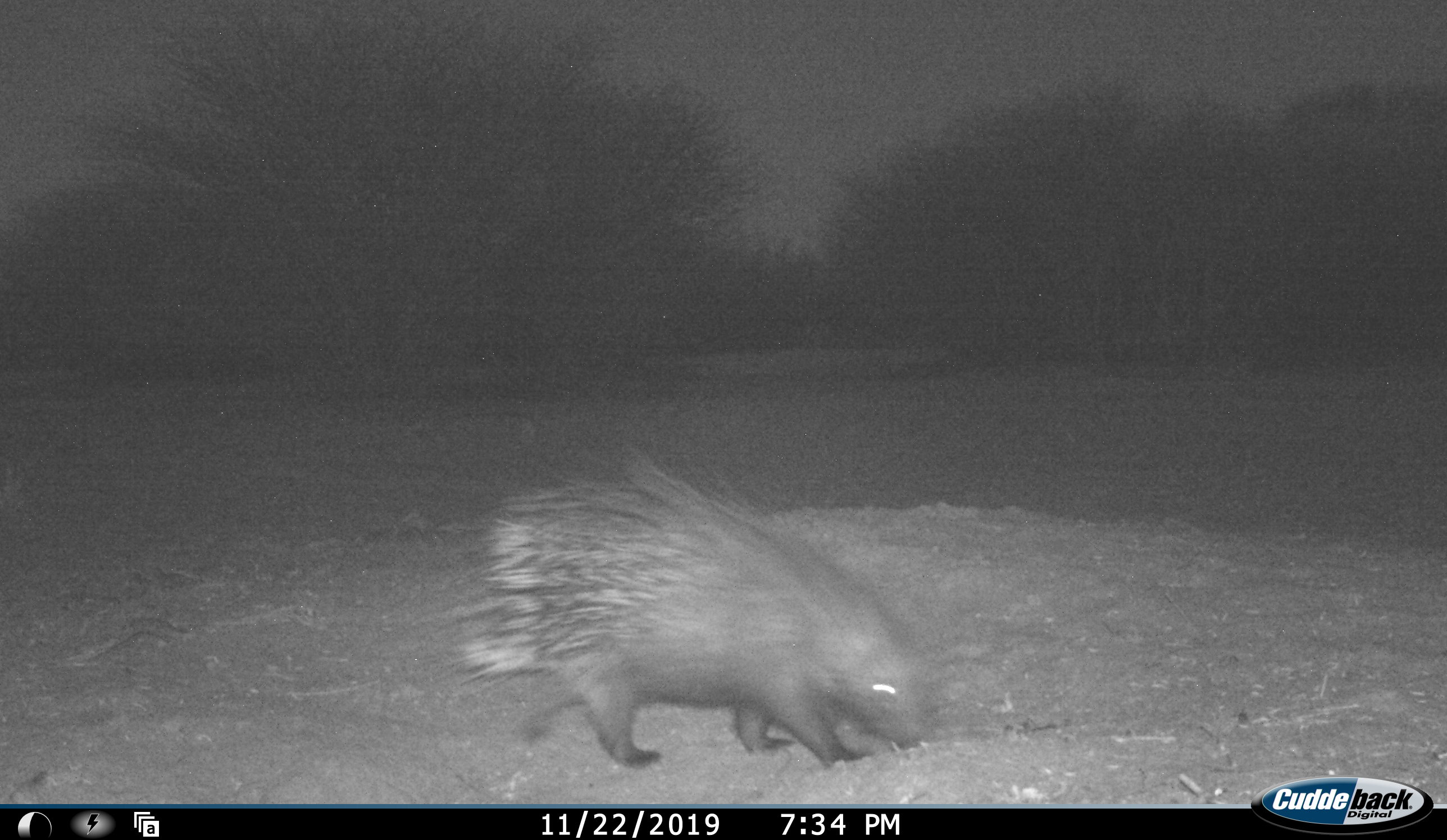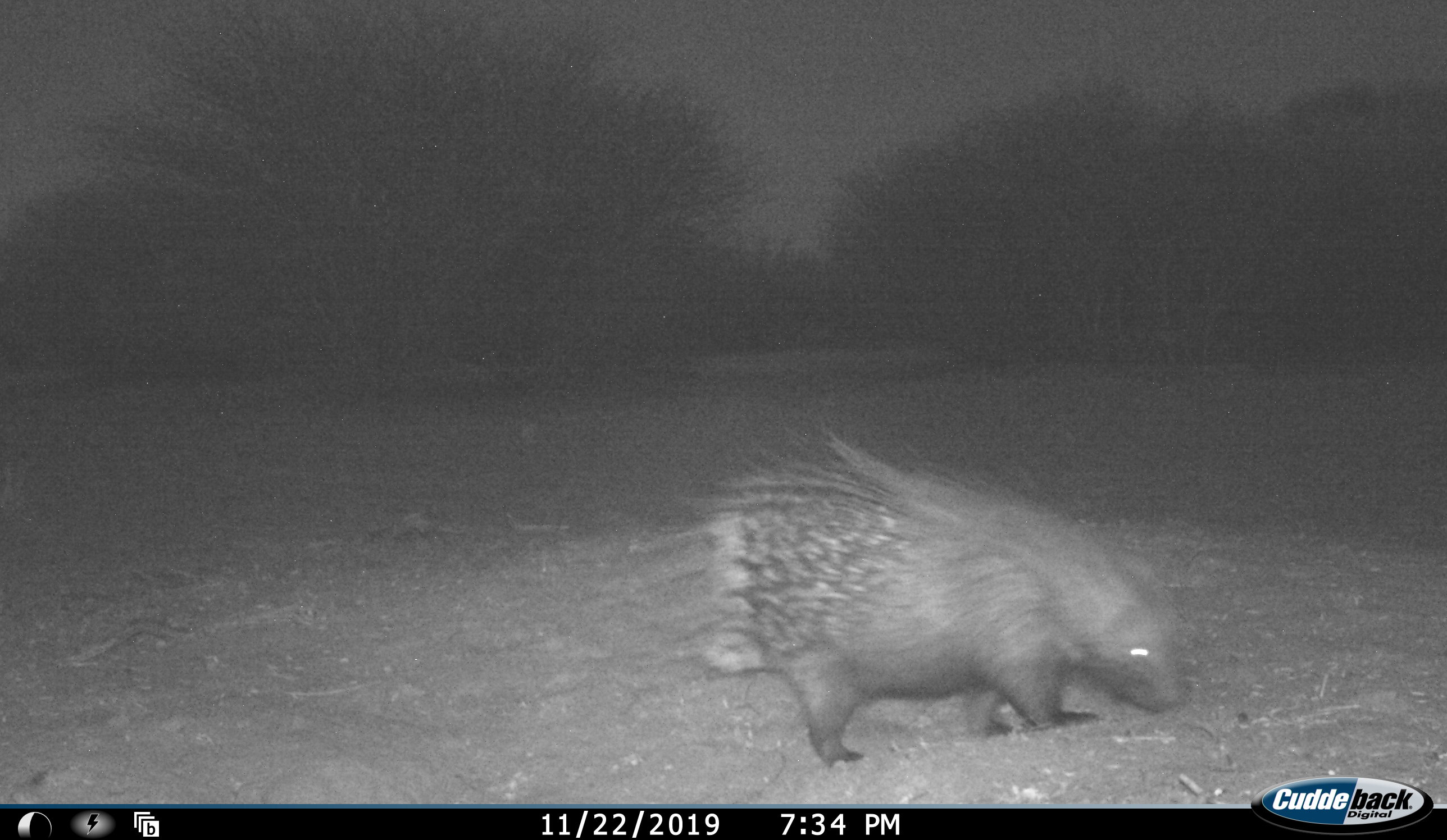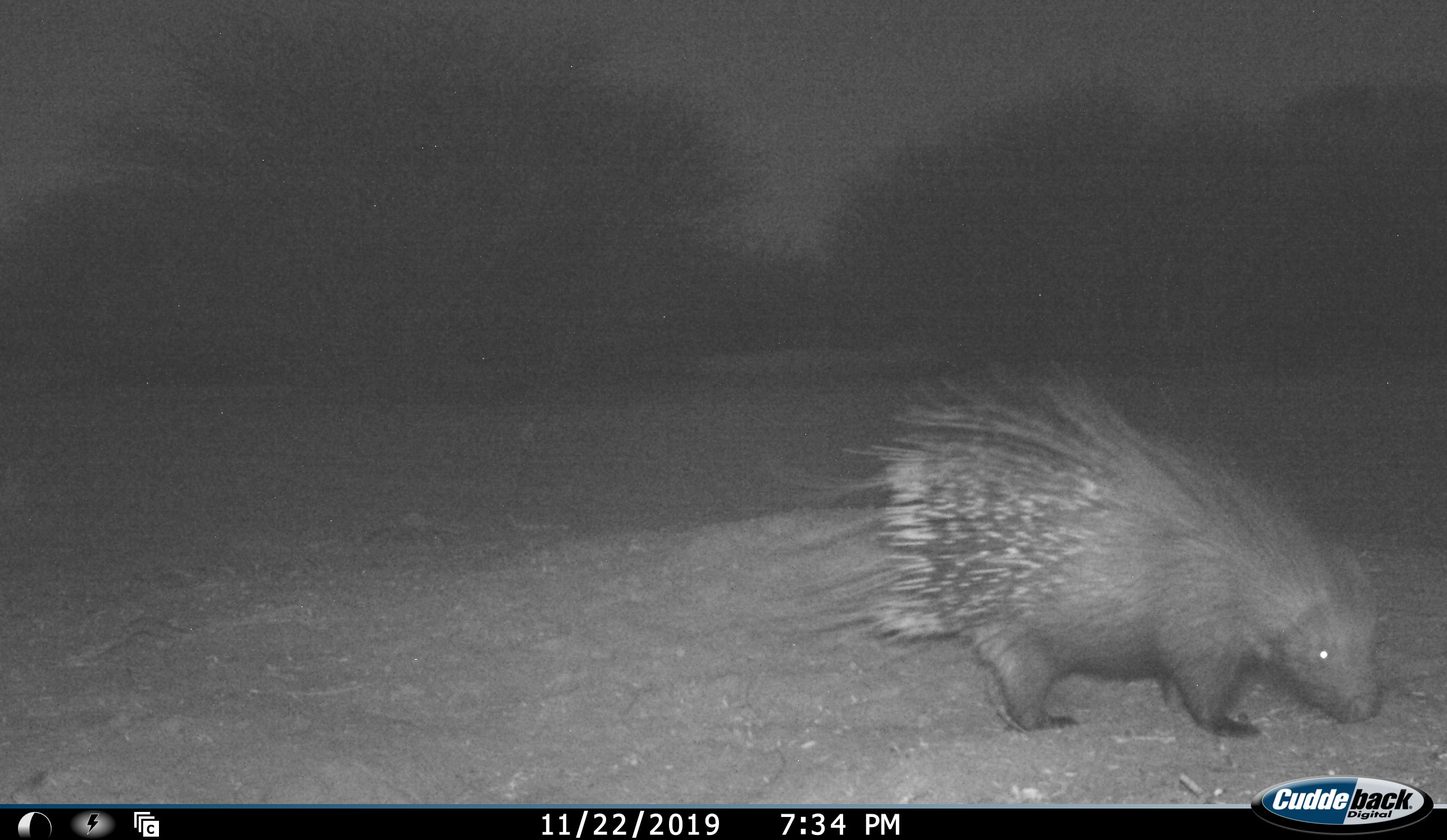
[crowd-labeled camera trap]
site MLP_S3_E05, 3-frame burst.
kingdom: Animalia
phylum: Chordata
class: Mammalia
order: Rodentia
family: Hystricidae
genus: Hystrix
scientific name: Hystrix cristata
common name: crested porcupine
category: porcupine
Porcupine (crested porcupine) (Hystrix cristata), count 1. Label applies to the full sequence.